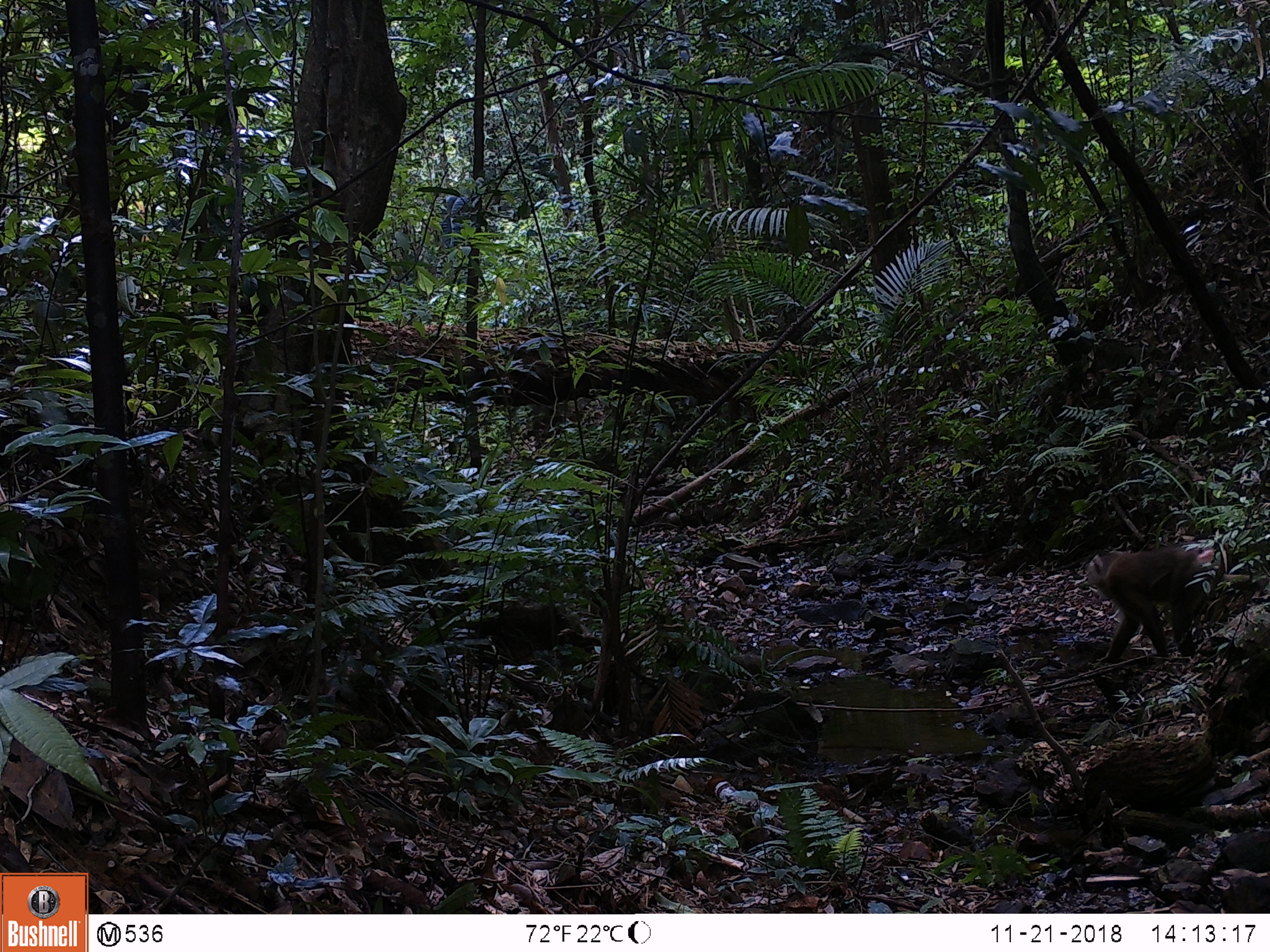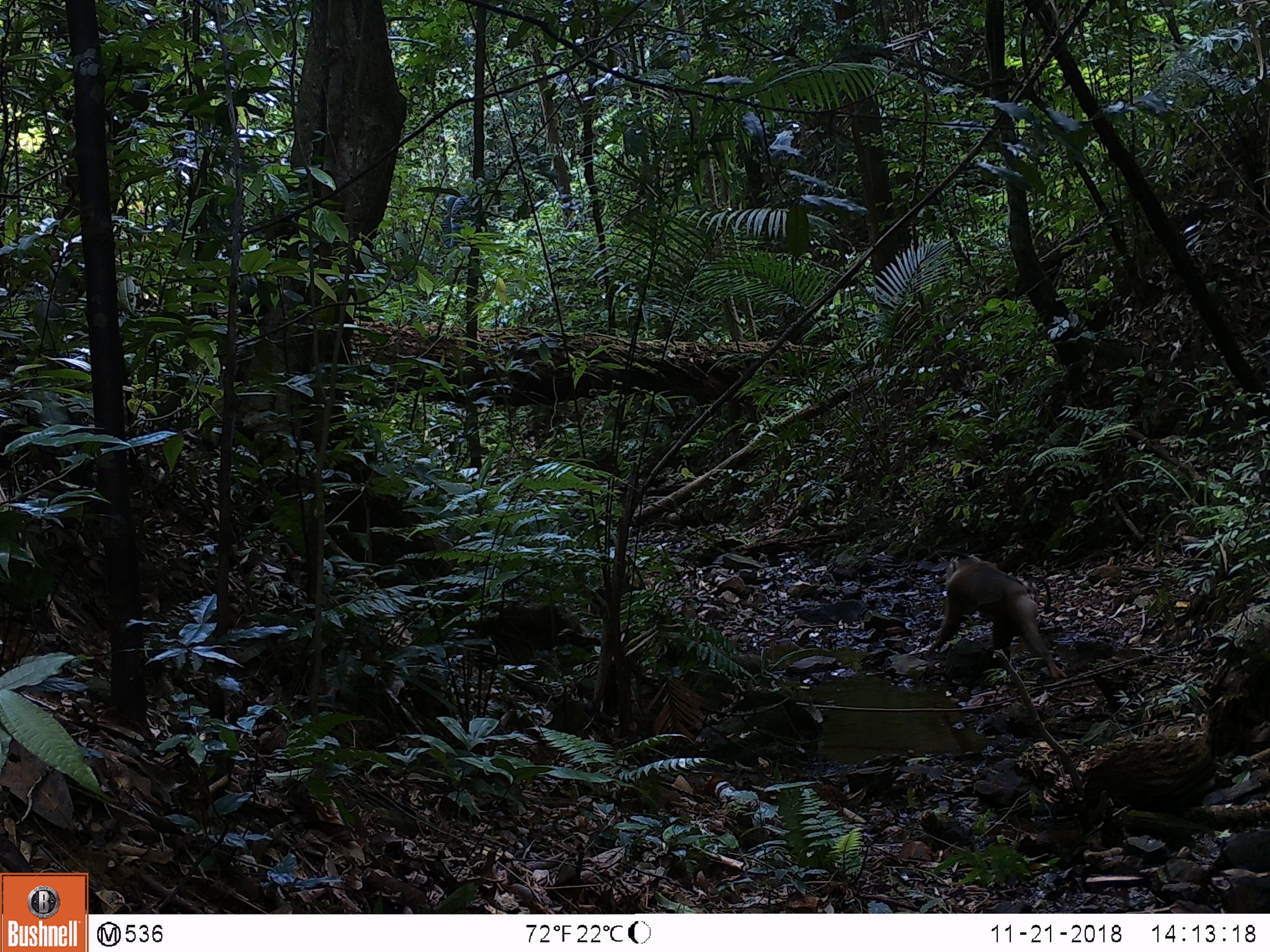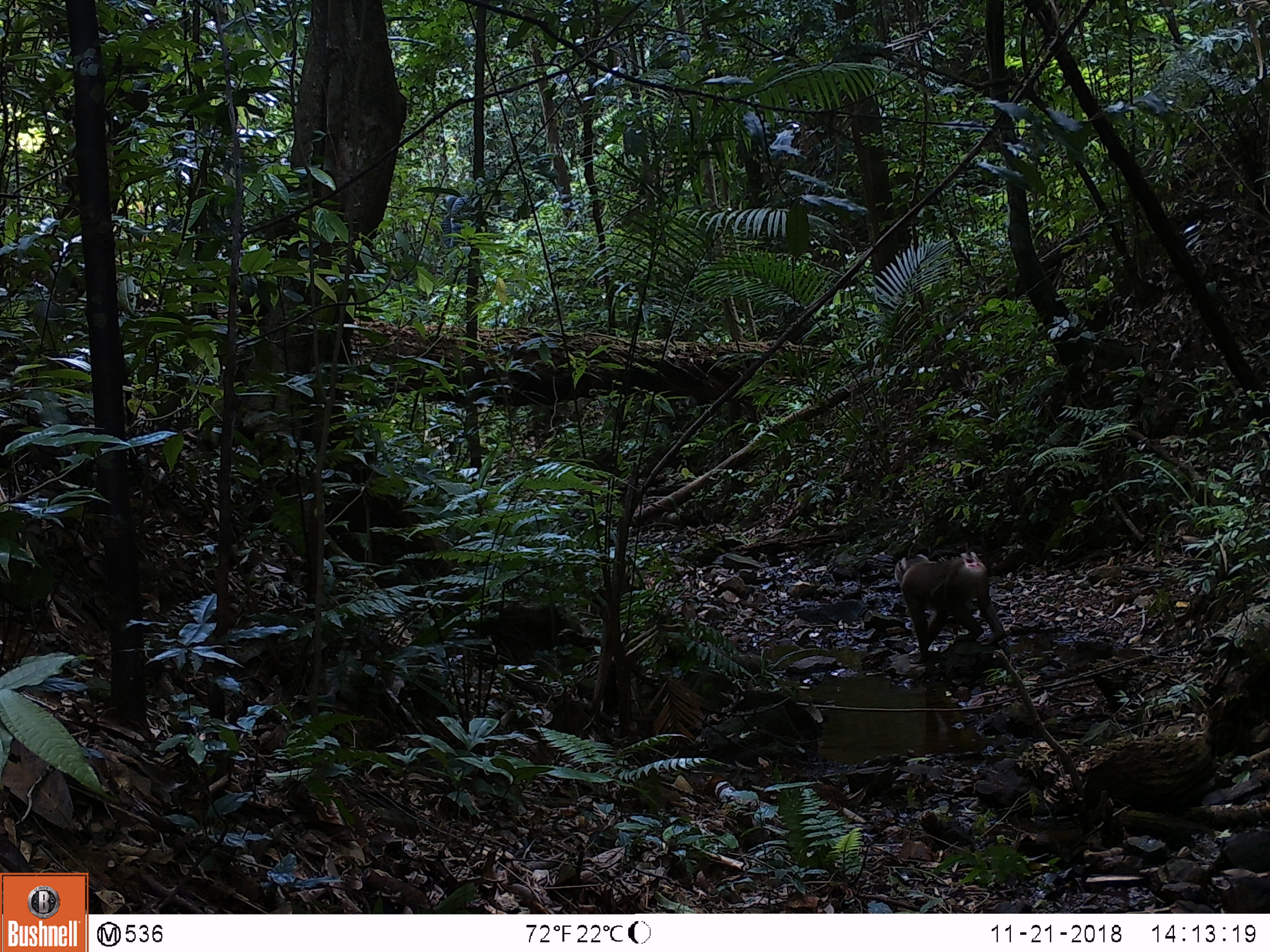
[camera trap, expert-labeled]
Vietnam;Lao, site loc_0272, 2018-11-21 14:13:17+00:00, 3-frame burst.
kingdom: Animalia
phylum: Chordata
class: Mammalia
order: Primates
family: Cercopithecidae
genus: Macaca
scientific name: Macaca nemestrina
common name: pig-tailed macaque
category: pig tailed macaque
Pig tailed macaque (pig-tailed macaque) (Macaca nemestrina). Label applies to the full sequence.